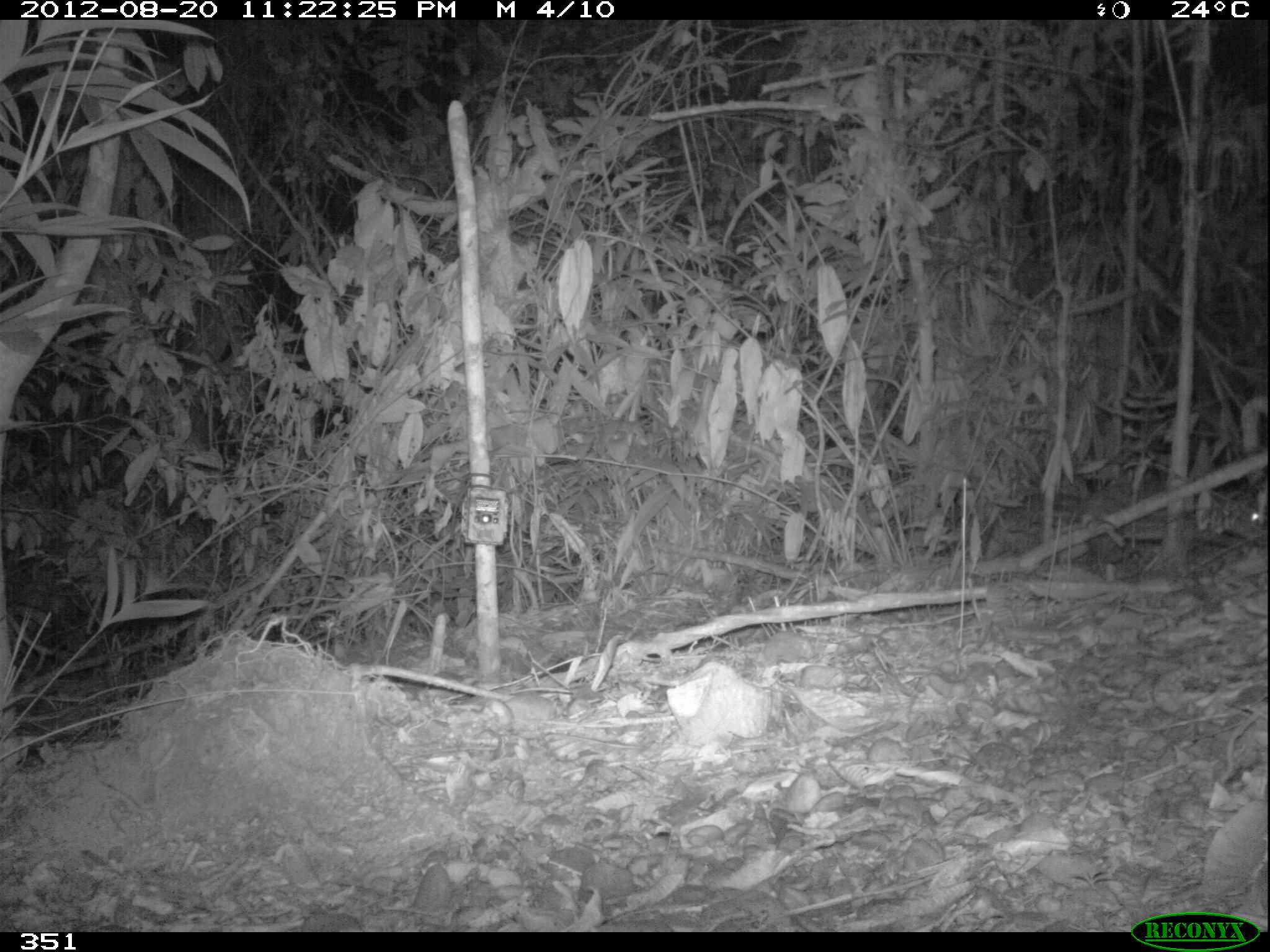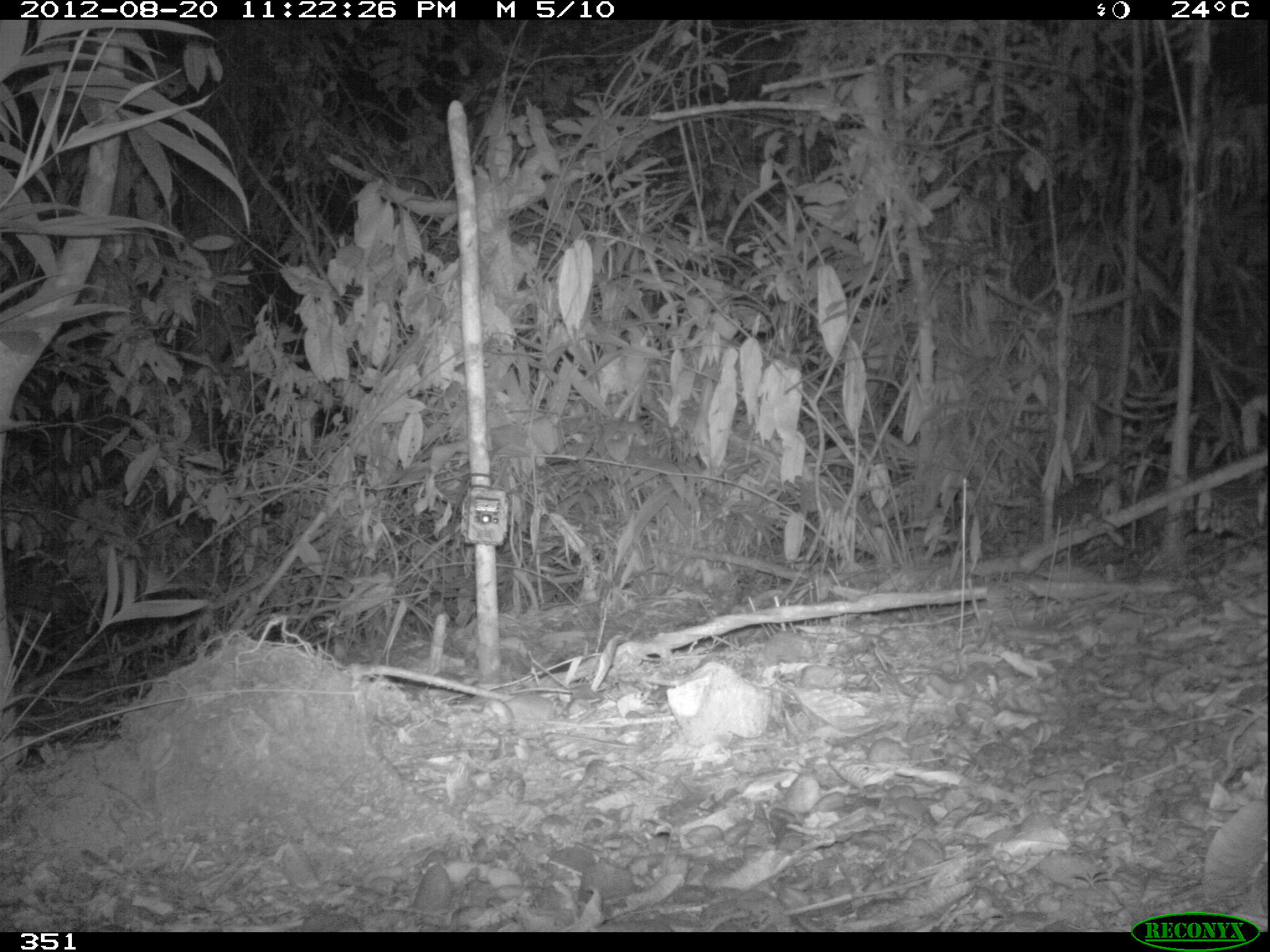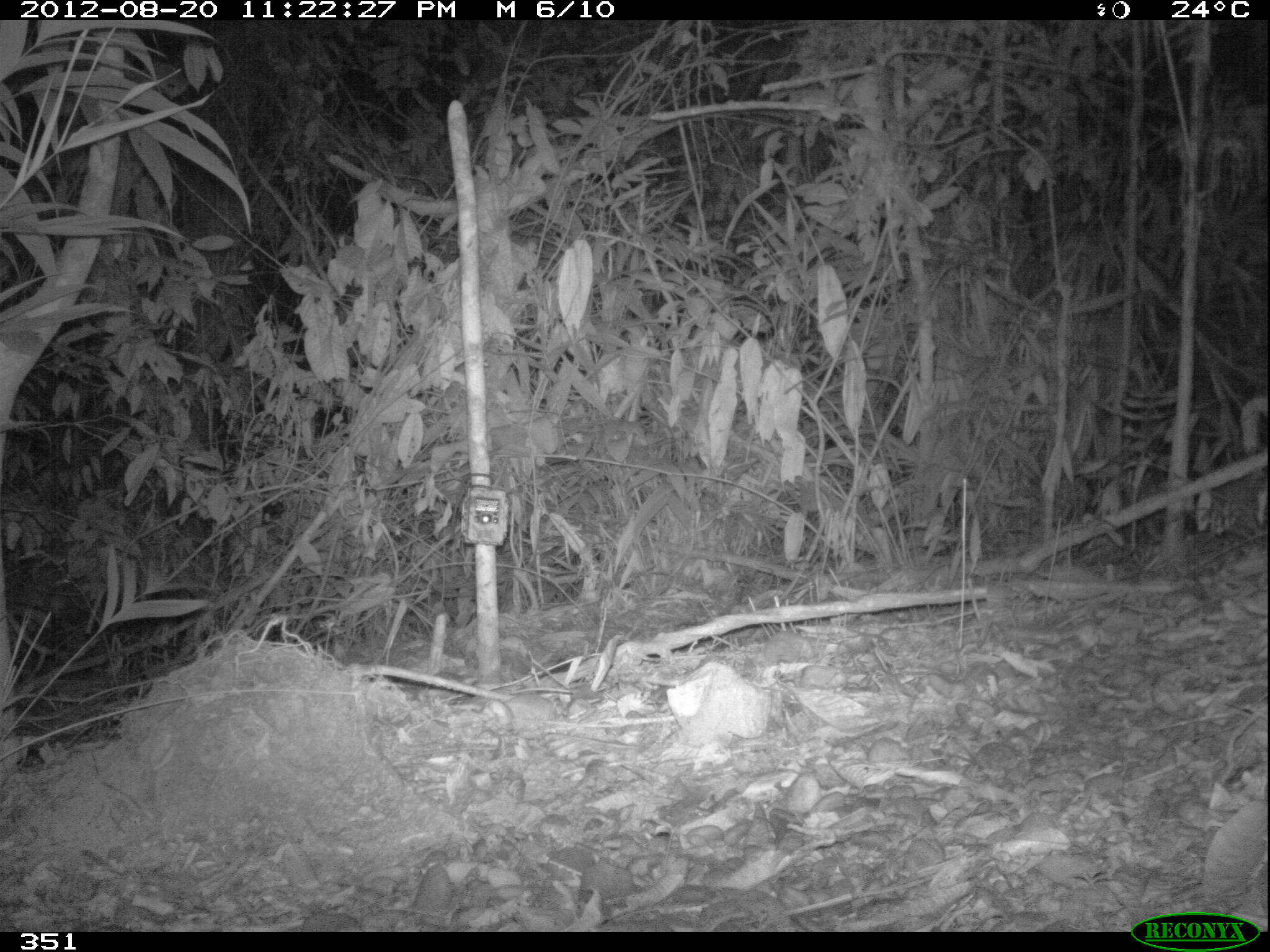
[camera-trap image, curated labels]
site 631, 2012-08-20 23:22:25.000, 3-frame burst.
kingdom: Animalia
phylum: Chordata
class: Mammalia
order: Rodentia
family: Cuniculidae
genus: Cuniculus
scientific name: Cuniculus paca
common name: spotted paca